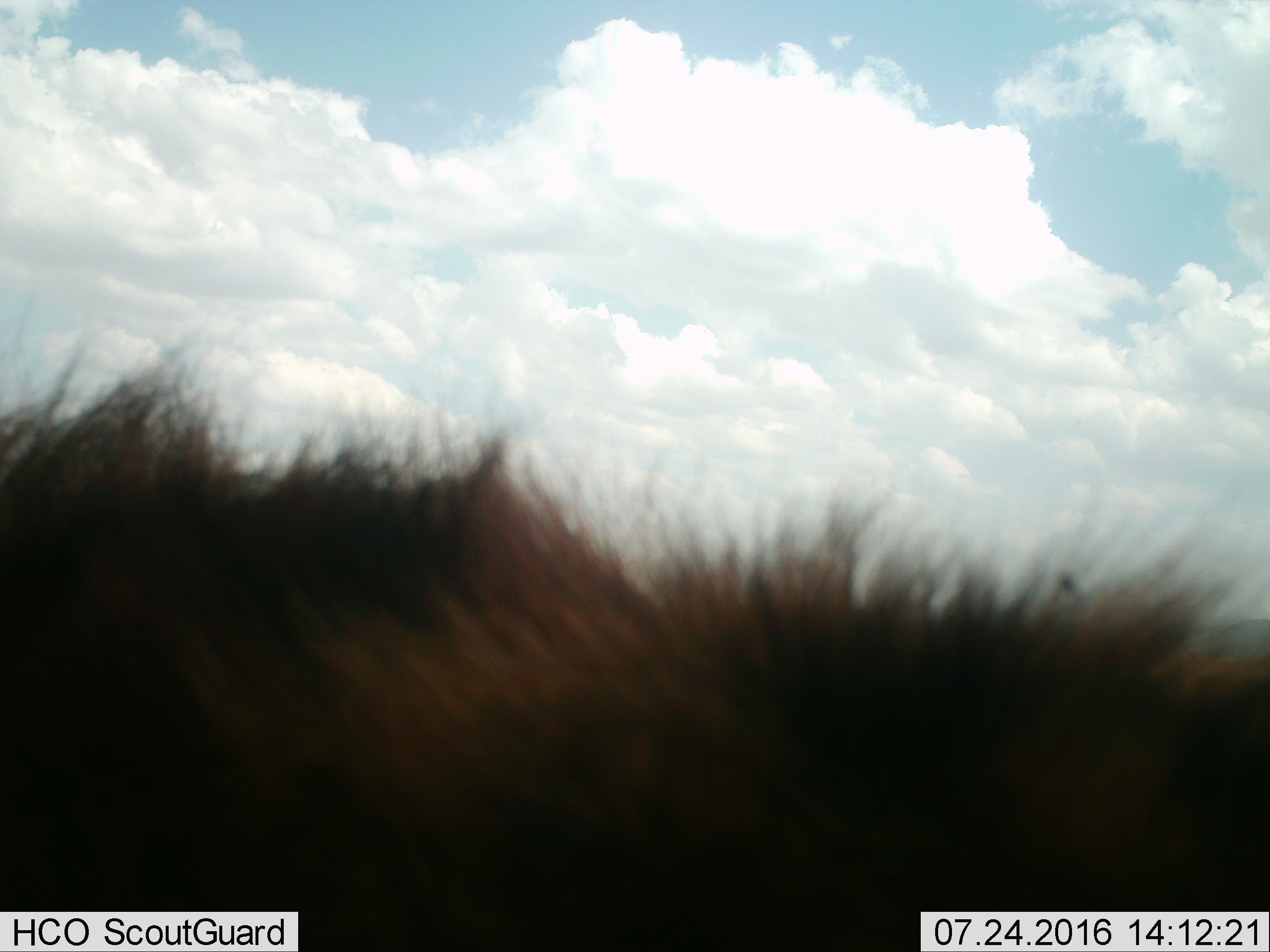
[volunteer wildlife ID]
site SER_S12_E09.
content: unidentified animal